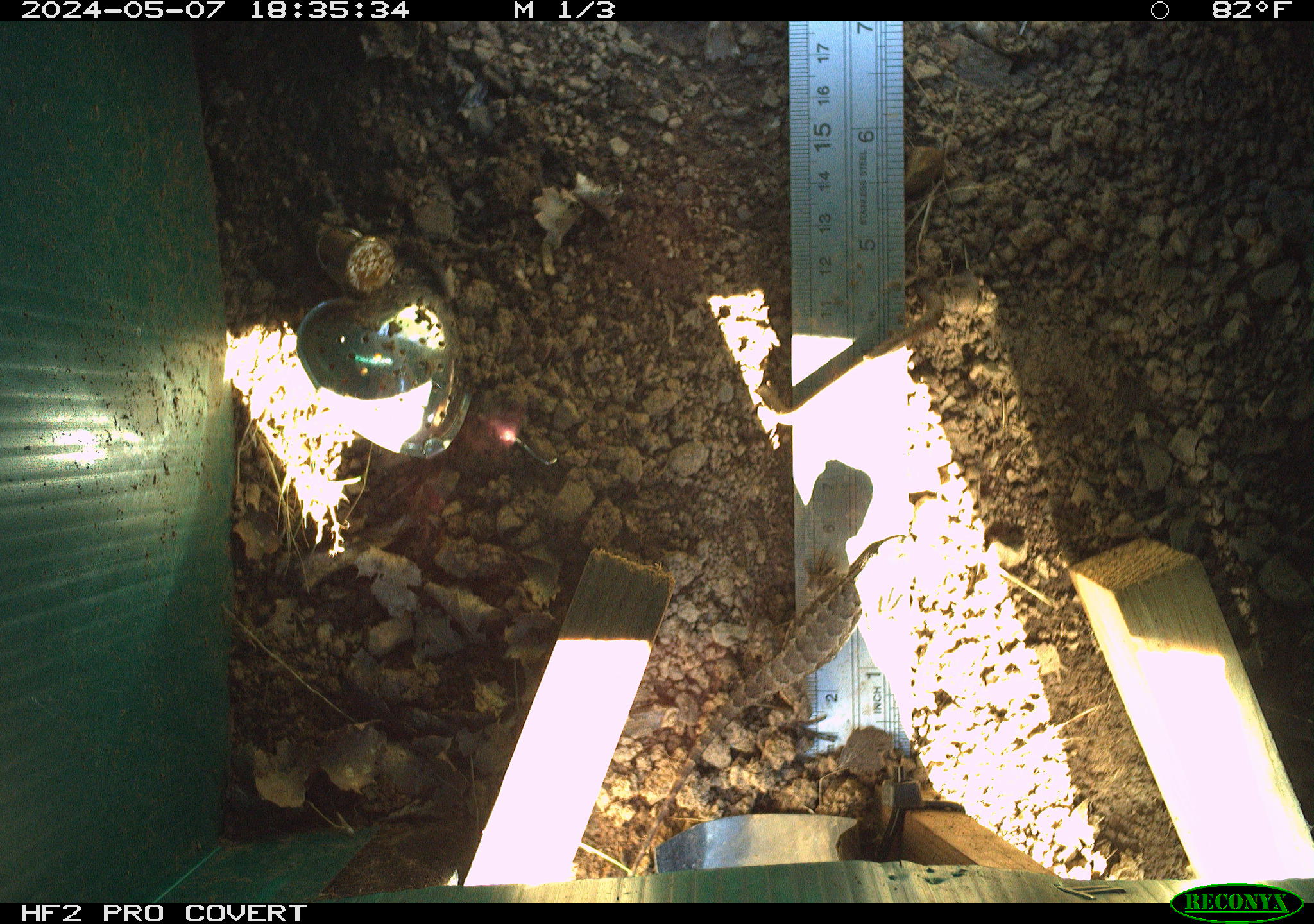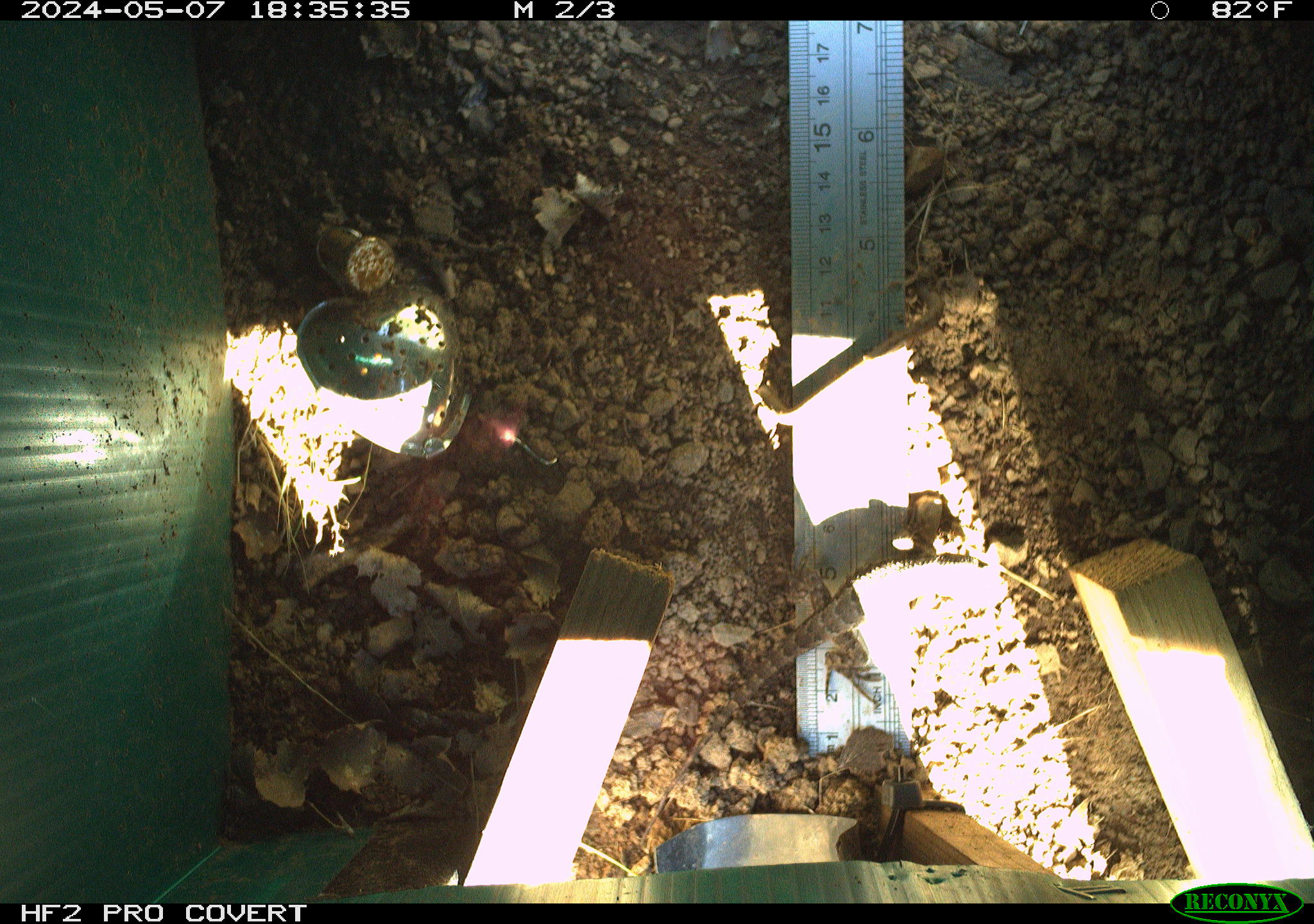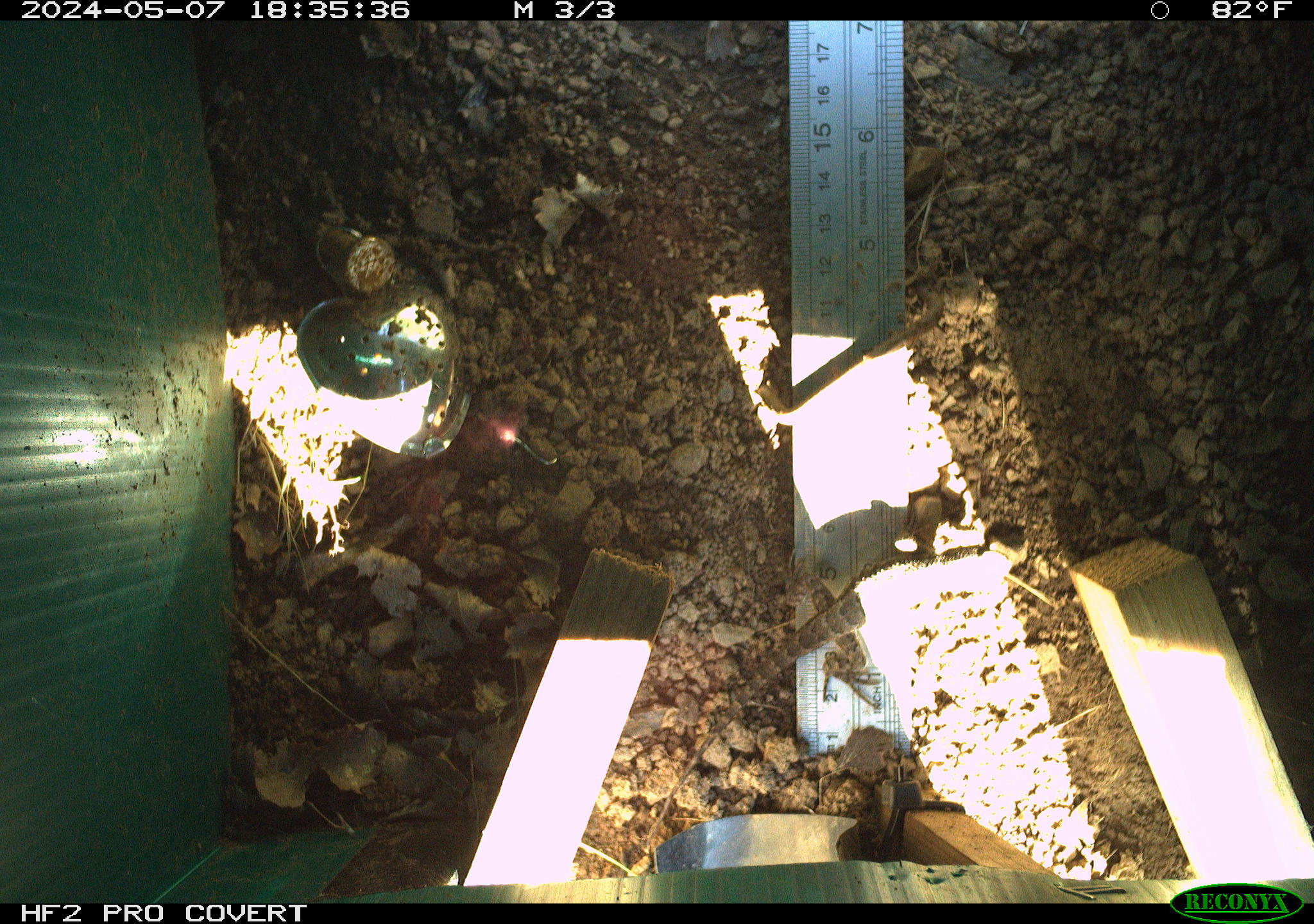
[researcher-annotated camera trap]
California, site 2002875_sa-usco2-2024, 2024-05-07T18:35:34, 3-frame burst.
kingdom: Animalia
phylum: Chordata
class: Reptilia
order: Squamata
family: Phrynosomatidae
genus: Sceloporus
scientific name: Sceloporus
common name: spiny lizards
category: sceloporus species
Sceloporus species (spiny lizards) (Sceloporus).